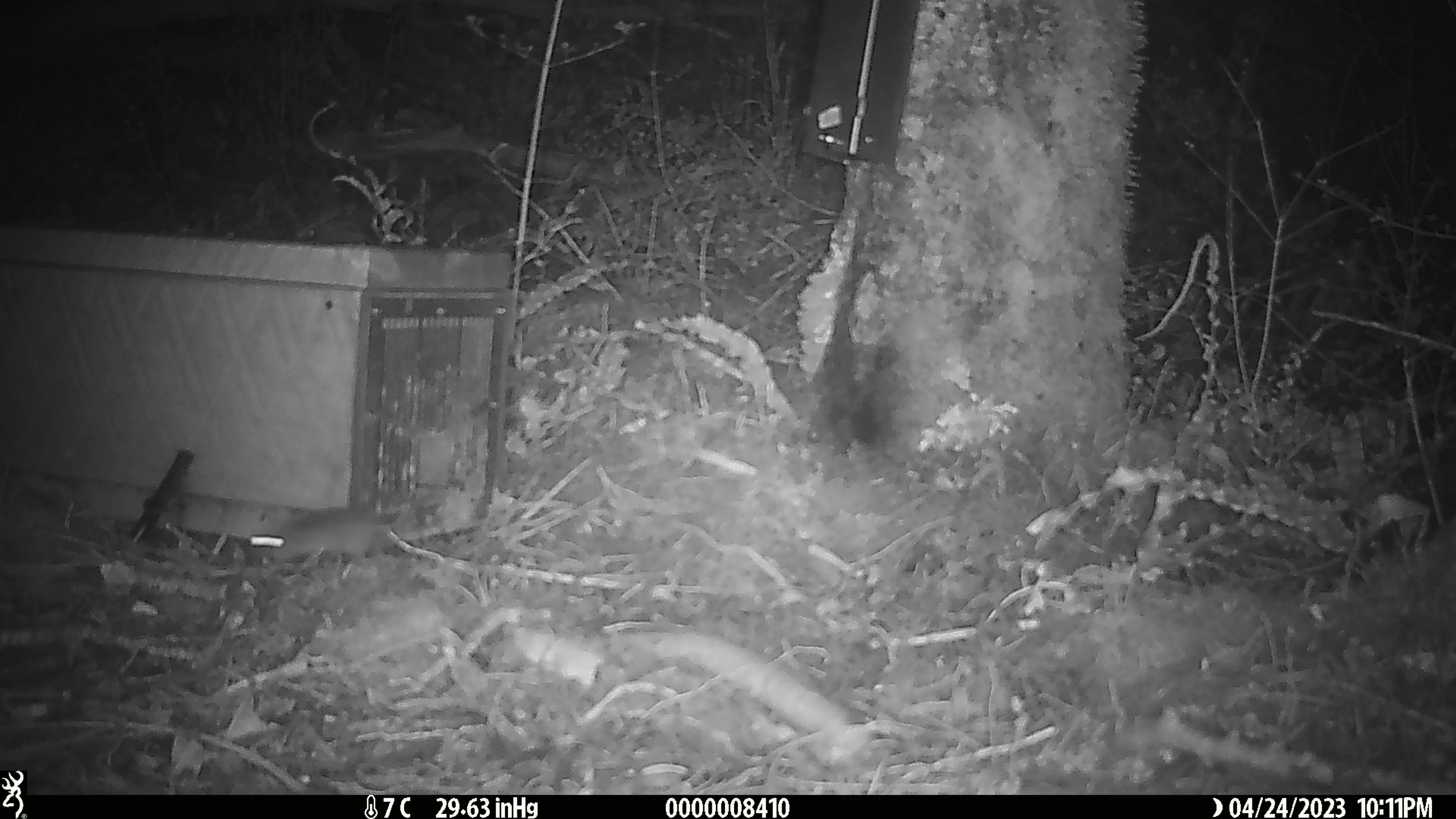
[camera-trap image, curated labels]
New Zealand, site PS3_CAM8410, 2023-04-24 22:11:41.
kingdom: Animalia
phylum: Chordata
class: Mammalia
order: Rodentia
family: Muridae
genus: Mus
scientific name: Mus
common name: mouse